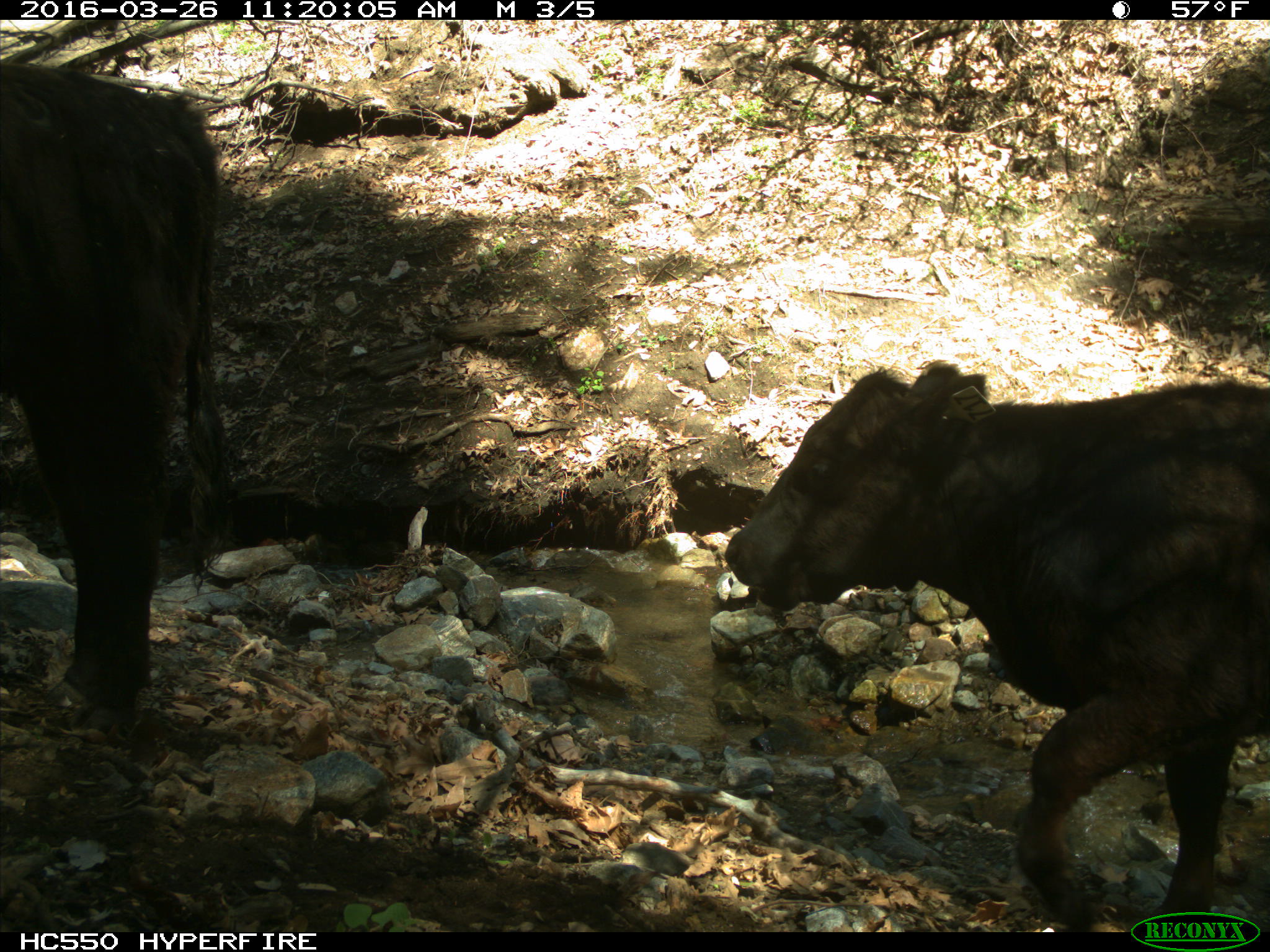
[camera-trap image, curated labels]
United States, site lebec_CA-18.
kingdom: Animalia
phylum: Chordata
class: Mammalia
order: Artiodactyla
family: Bovidae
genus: Bos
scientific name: Bos taurus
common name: domestic cow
Bos taurus (domestic cow).